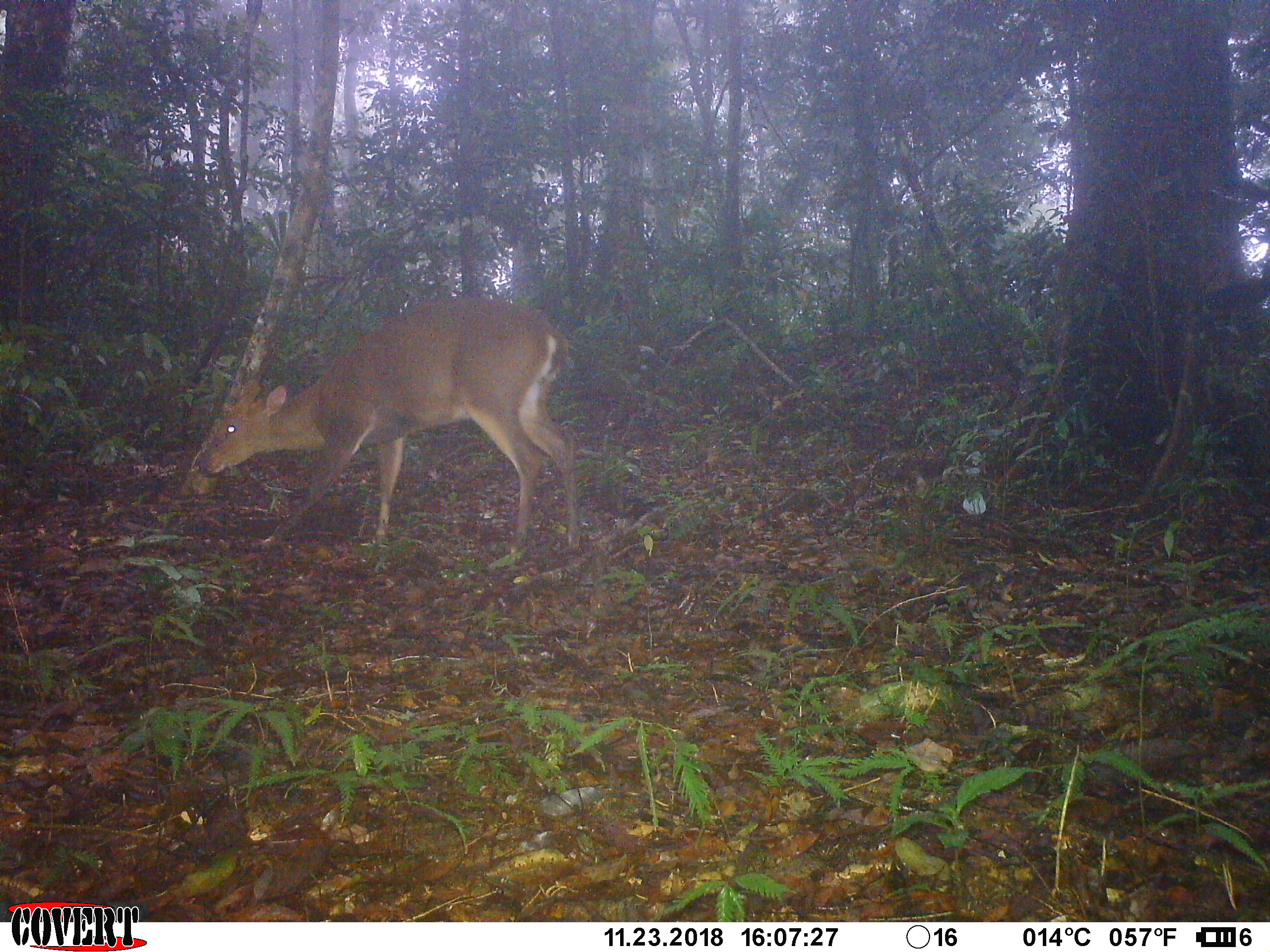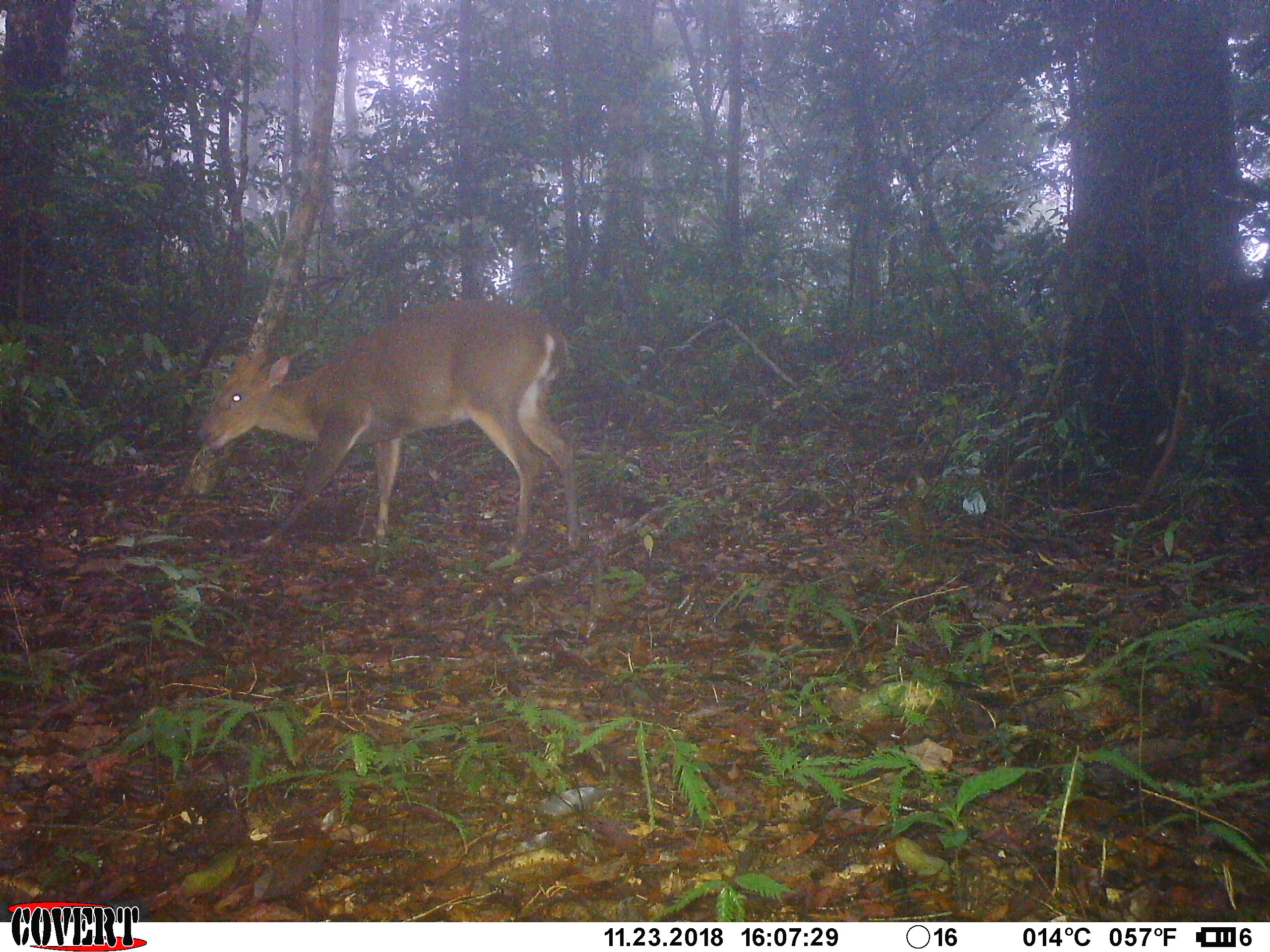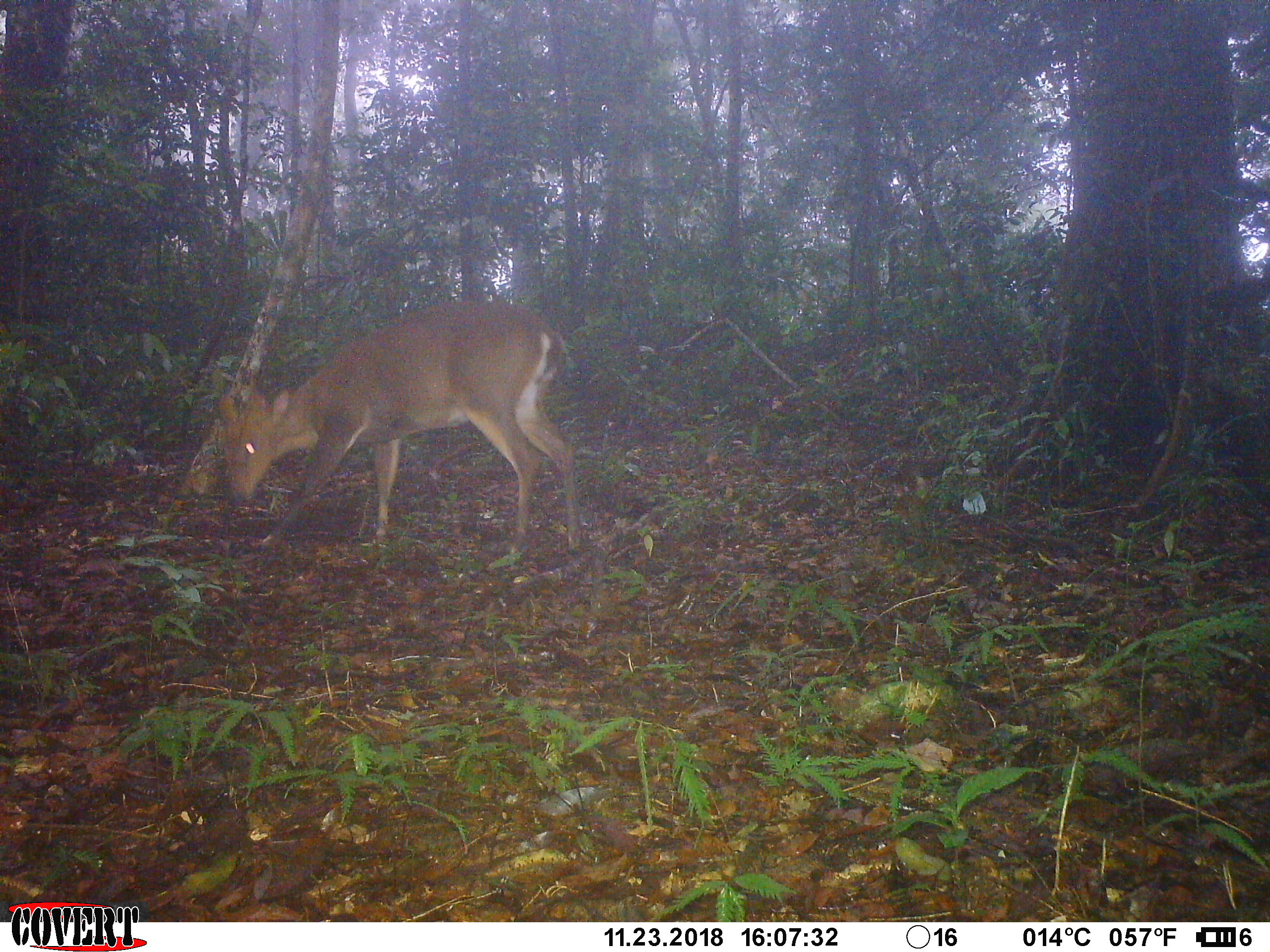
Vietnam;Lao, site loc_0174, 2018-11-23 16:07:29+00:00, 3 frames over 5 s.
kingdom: Animalia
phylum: Chordata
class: Mammalia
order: Artiodactyla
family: Cervidae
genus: Muntiacus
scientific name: Muntiacus vuquangensis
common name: large-antlered muntjac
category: large antlered muntjac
Large antlered muntjac (large-antlered muntjac) (Muntiacus vuquangensis). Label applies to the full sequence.